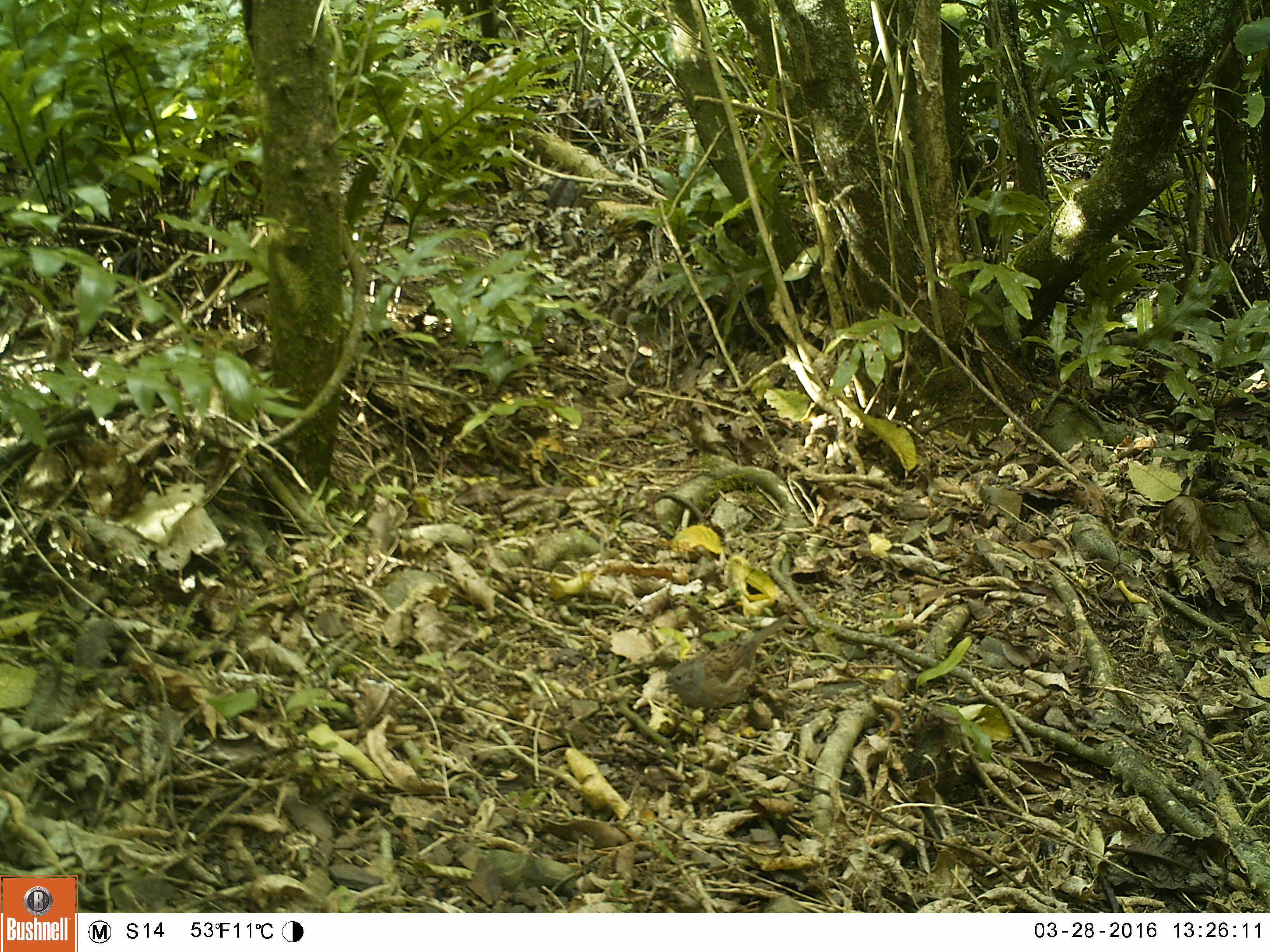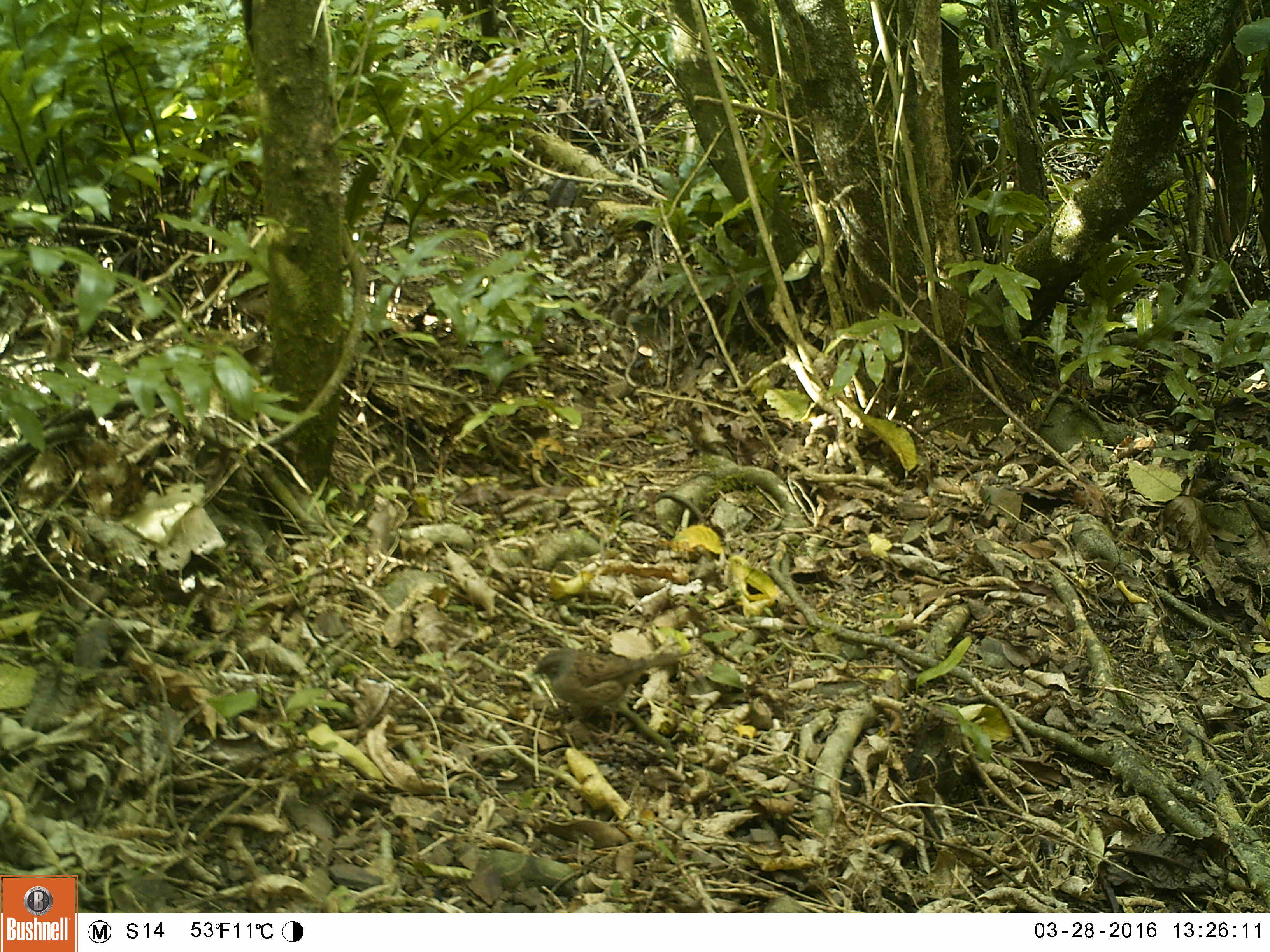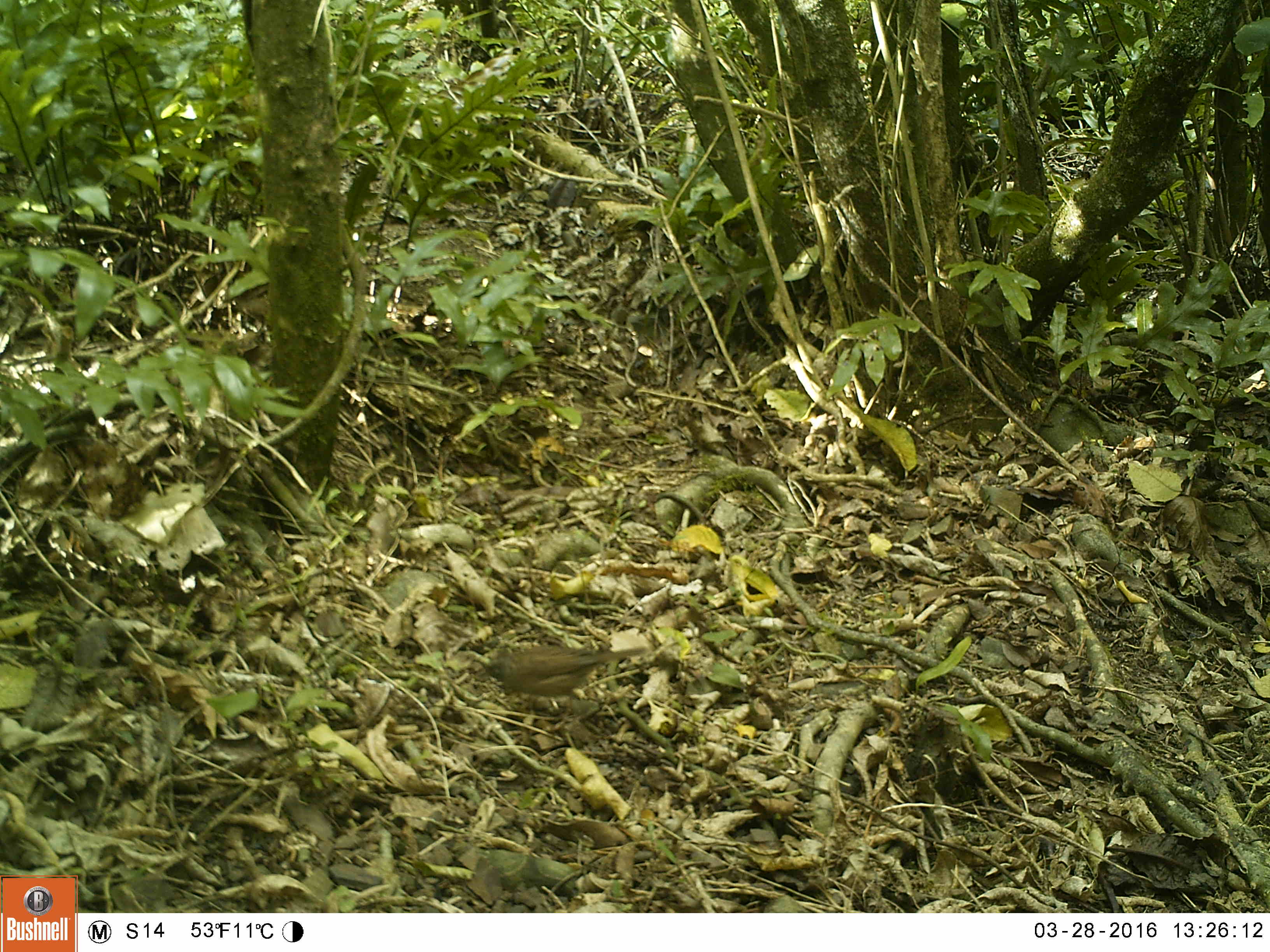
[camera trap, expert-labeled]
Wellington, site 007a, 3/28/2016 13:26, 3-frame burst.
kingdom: Animalia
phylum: Chordata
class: Aves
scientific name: Aves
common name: bird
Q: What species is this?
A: Bird (Aves).